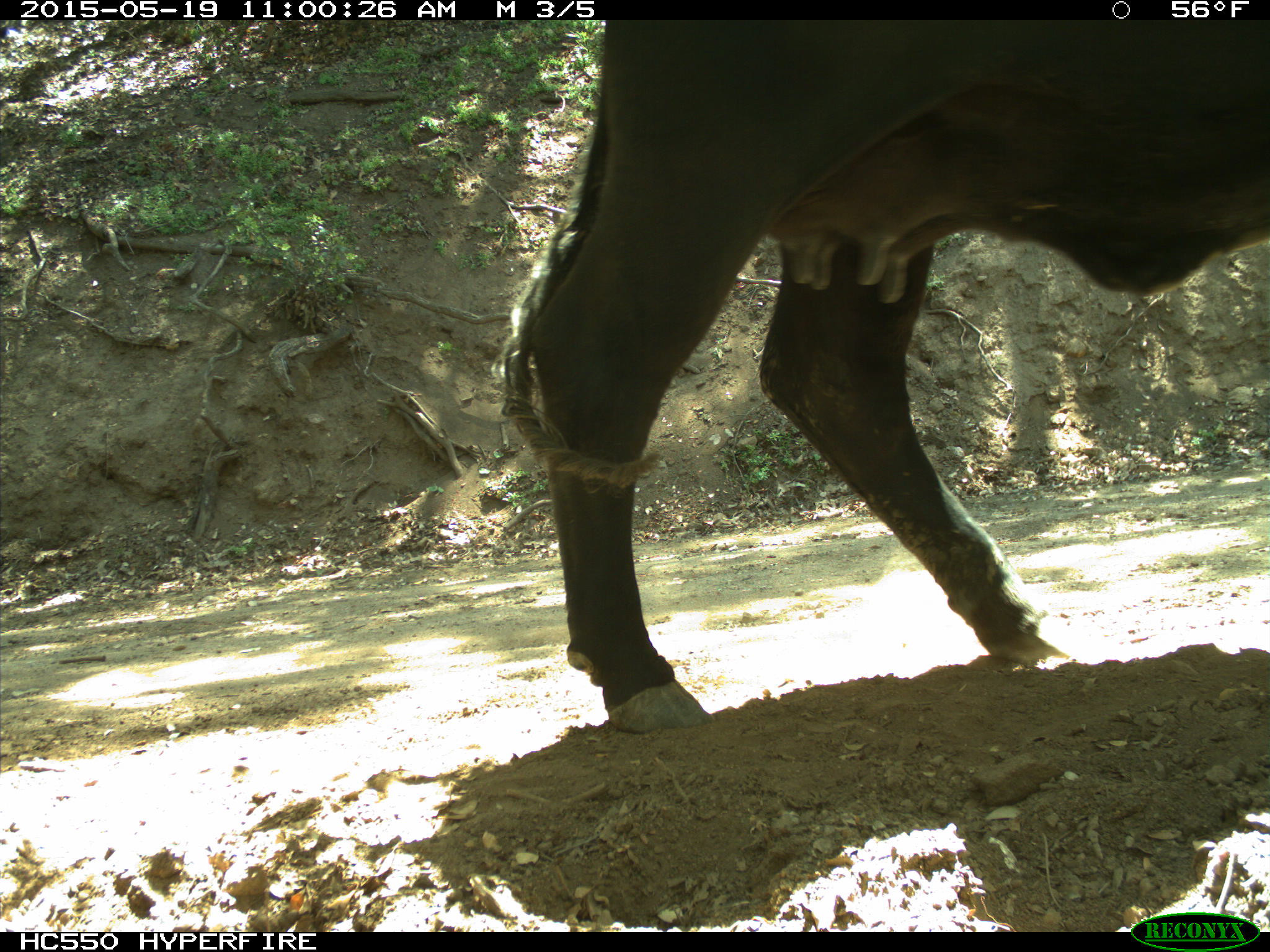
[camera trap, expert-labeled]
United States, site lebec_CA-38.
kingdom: Animalia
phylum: Chordata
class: Mammalia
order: Artiodactyla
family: Bovidae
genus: Bos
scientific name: Bos taurus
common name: domestic cow